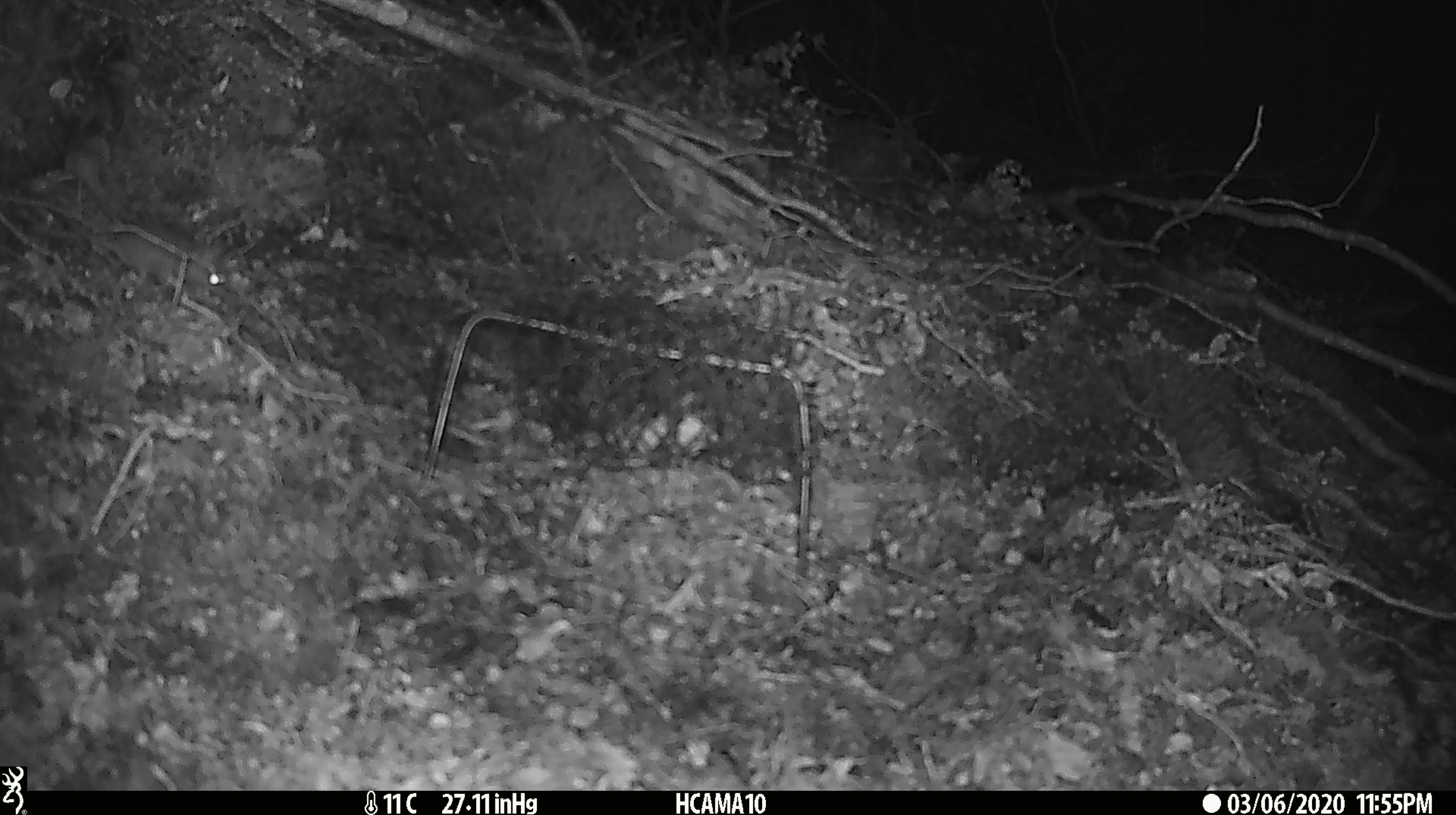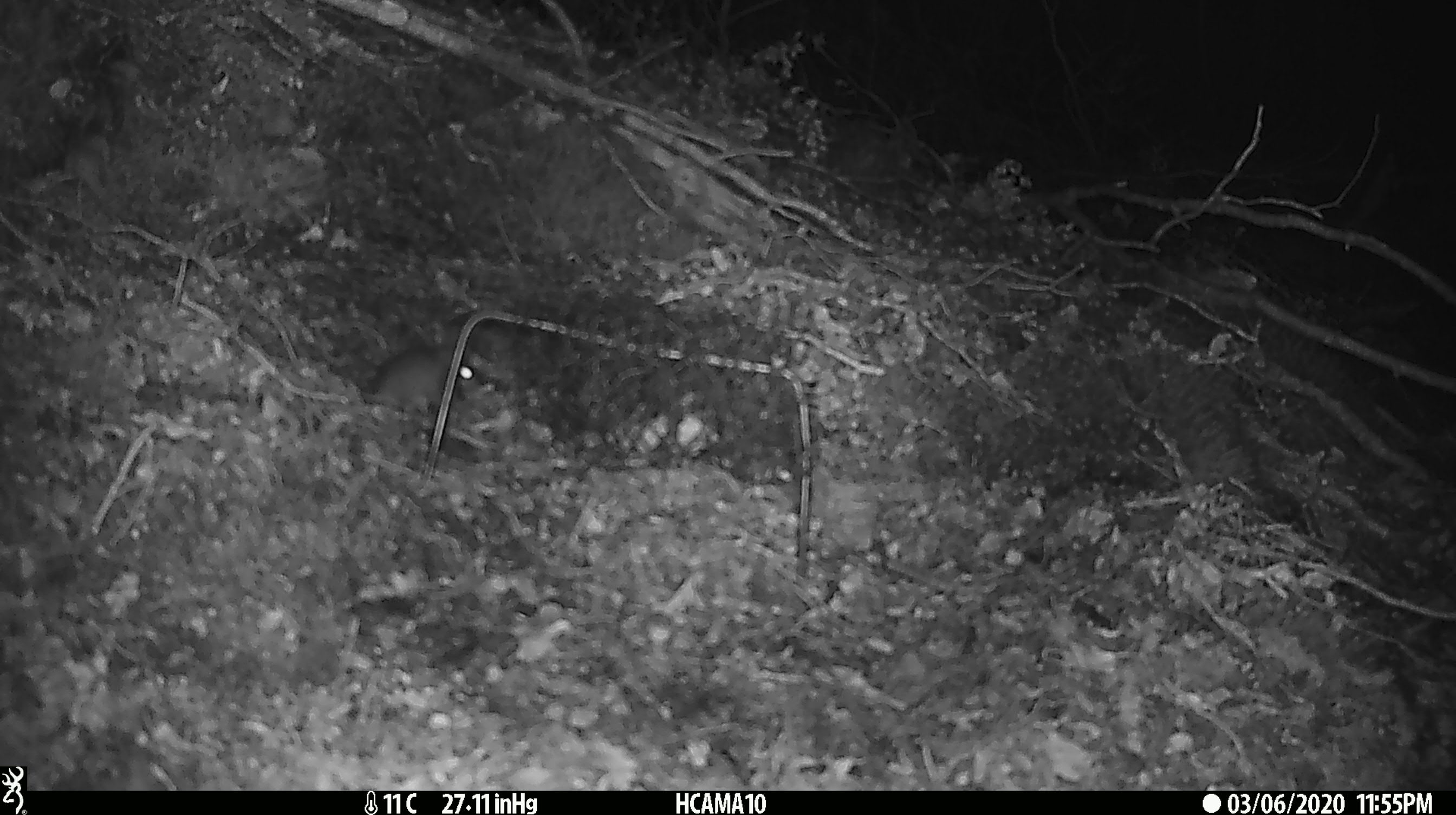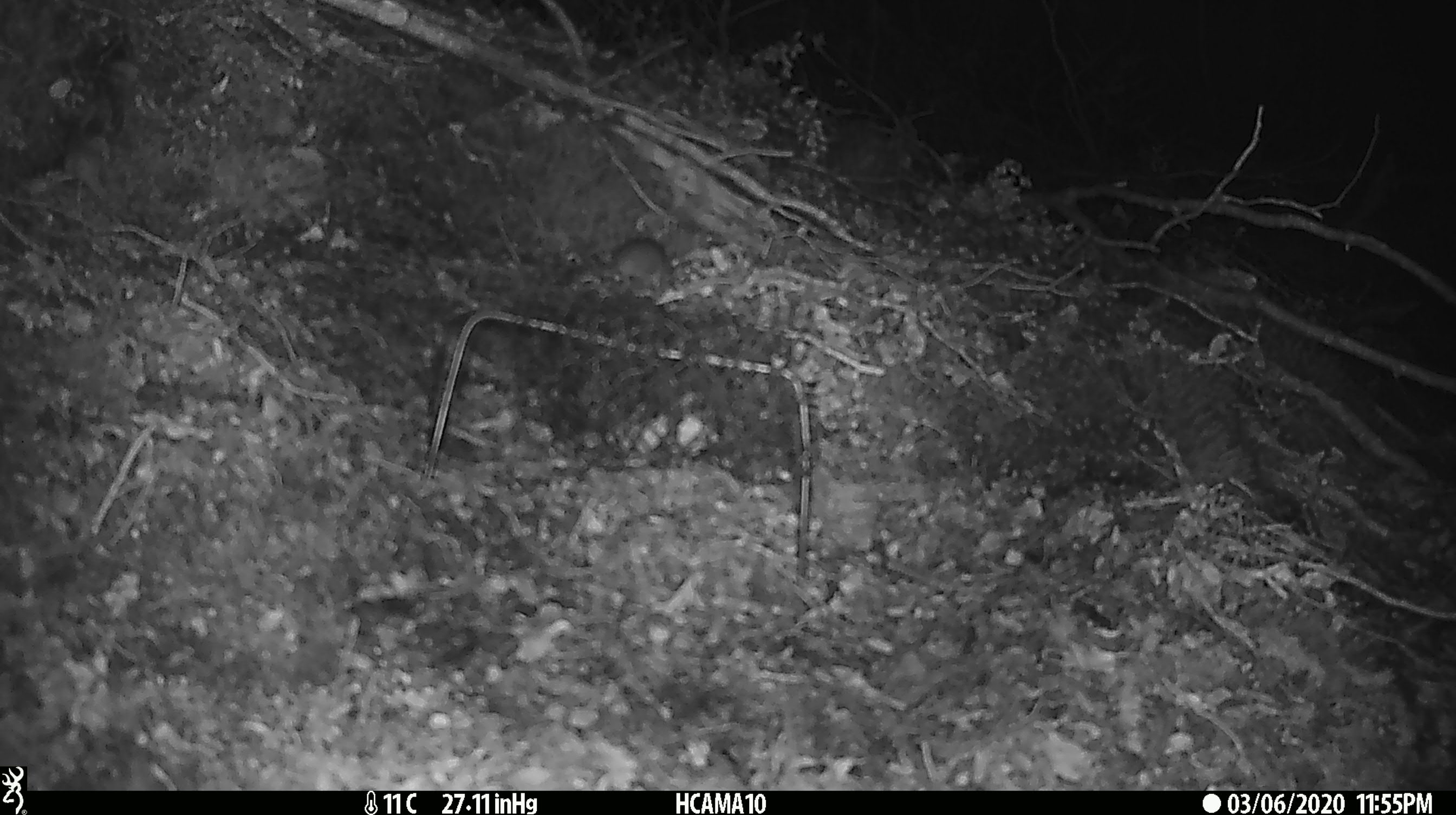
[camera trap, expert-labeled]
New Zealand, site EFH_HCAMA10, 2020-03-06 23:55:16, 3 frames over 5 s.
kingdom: Animalia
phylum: Chordata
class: Mammalia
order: Rodentia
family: Muridae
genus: Mus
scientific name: Mus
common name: mouse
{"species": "mouse (Mus)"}